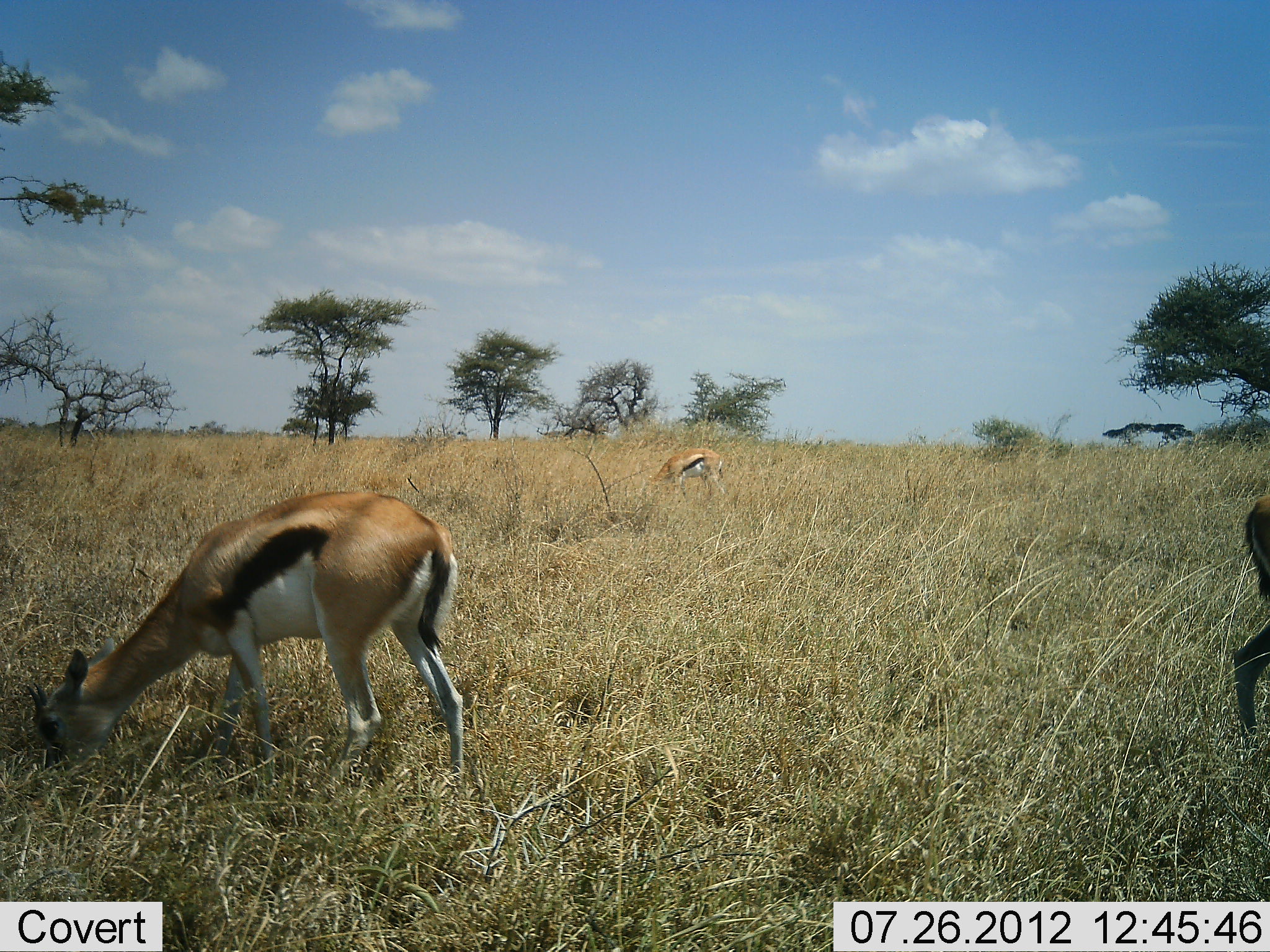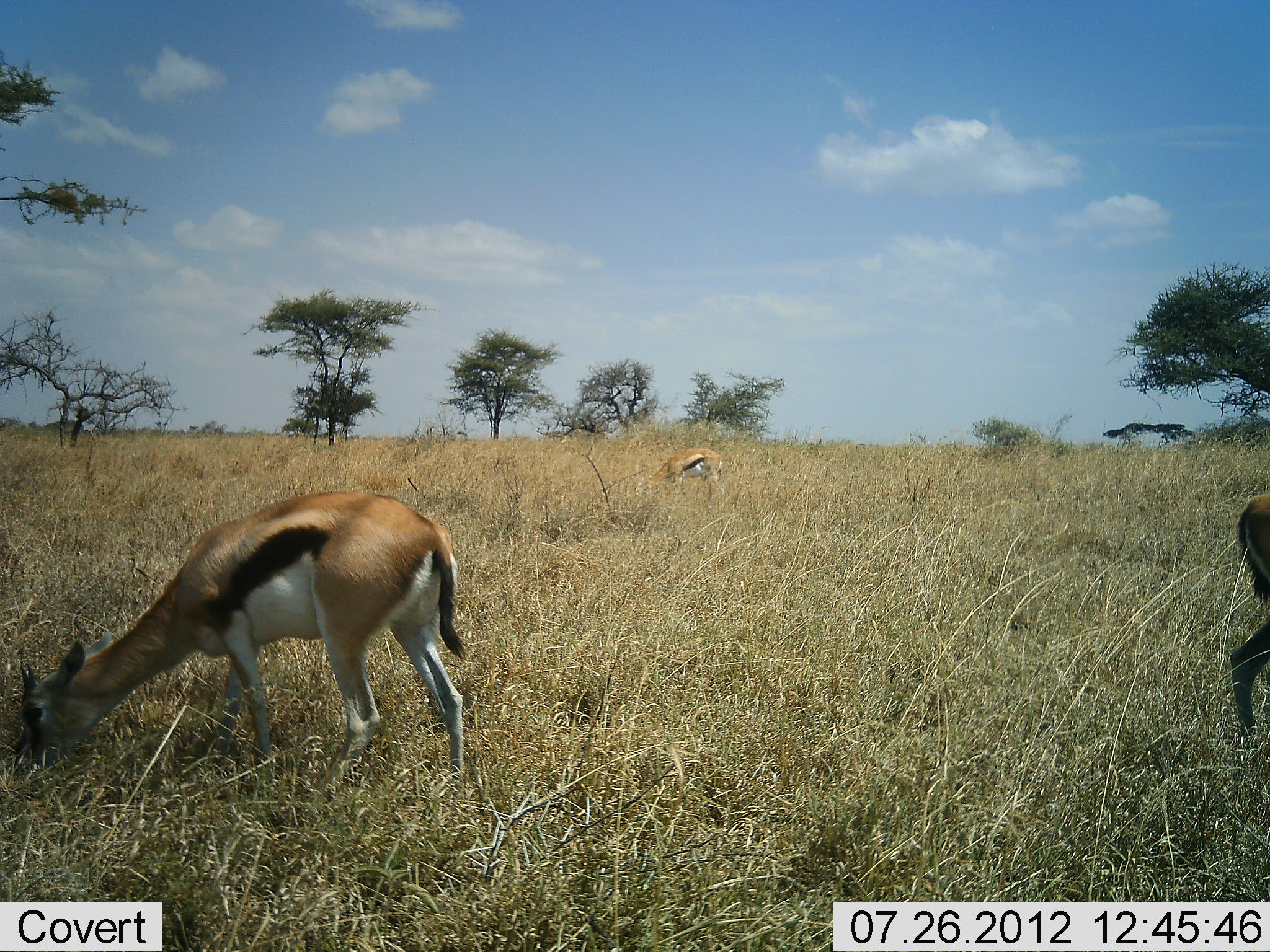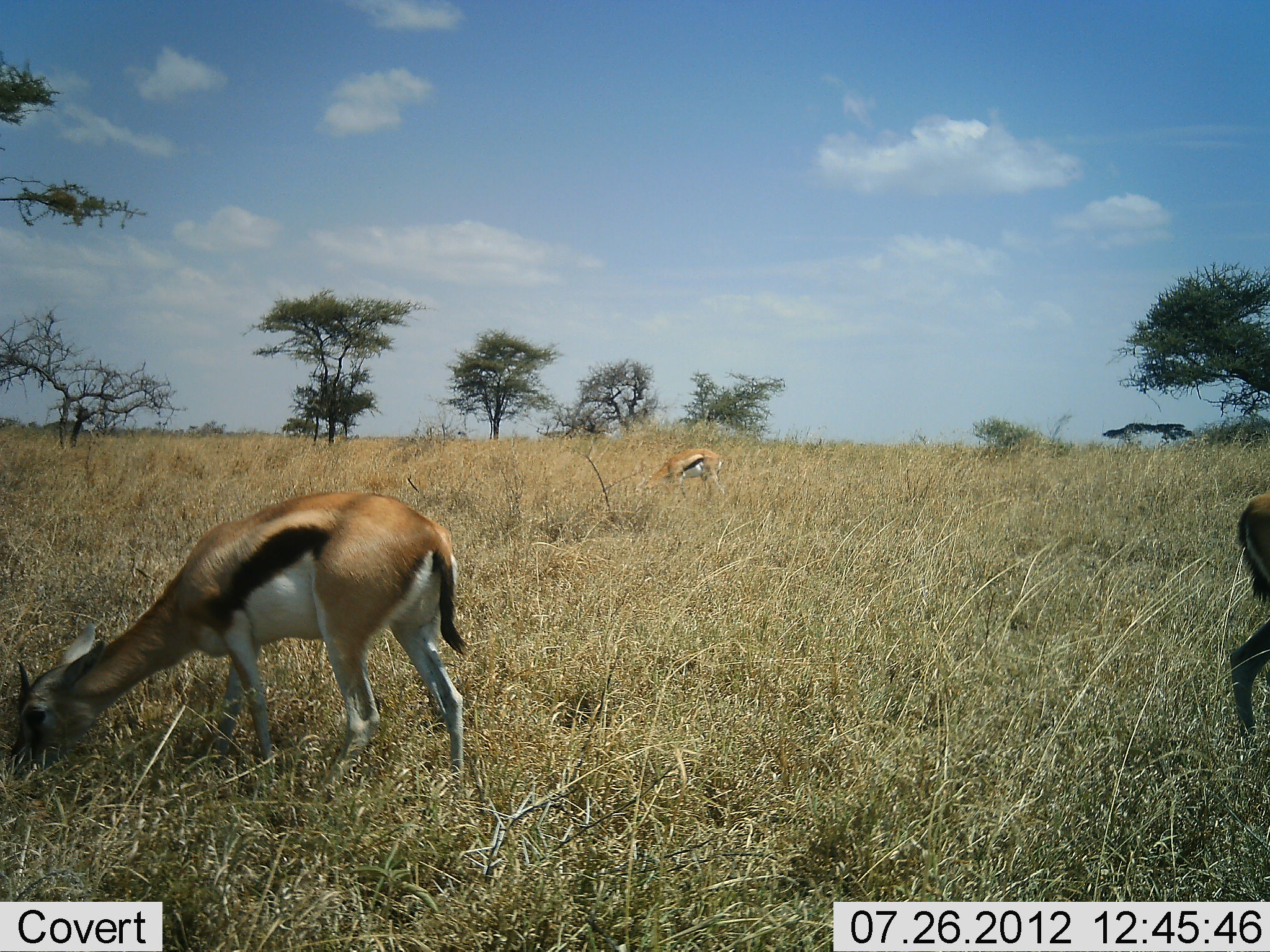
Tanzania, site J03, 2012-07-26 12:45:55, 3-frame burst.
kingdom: Animalia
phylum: Chordata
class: Mammalia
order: Artiodactyla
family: Bovidae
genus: Eudorcas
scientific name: Eudorcas thomsonii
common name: thomson's gazelle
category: gazellethomsons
Gazellethomsons (thomson's gazelle) (Eudorcas thomsonii), count 3. Behavior (volunteer vote fractions): standing 10%, resting 0%, moving 0%, interacting 0%. Young present (vote fraction): 0%. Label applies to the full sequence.